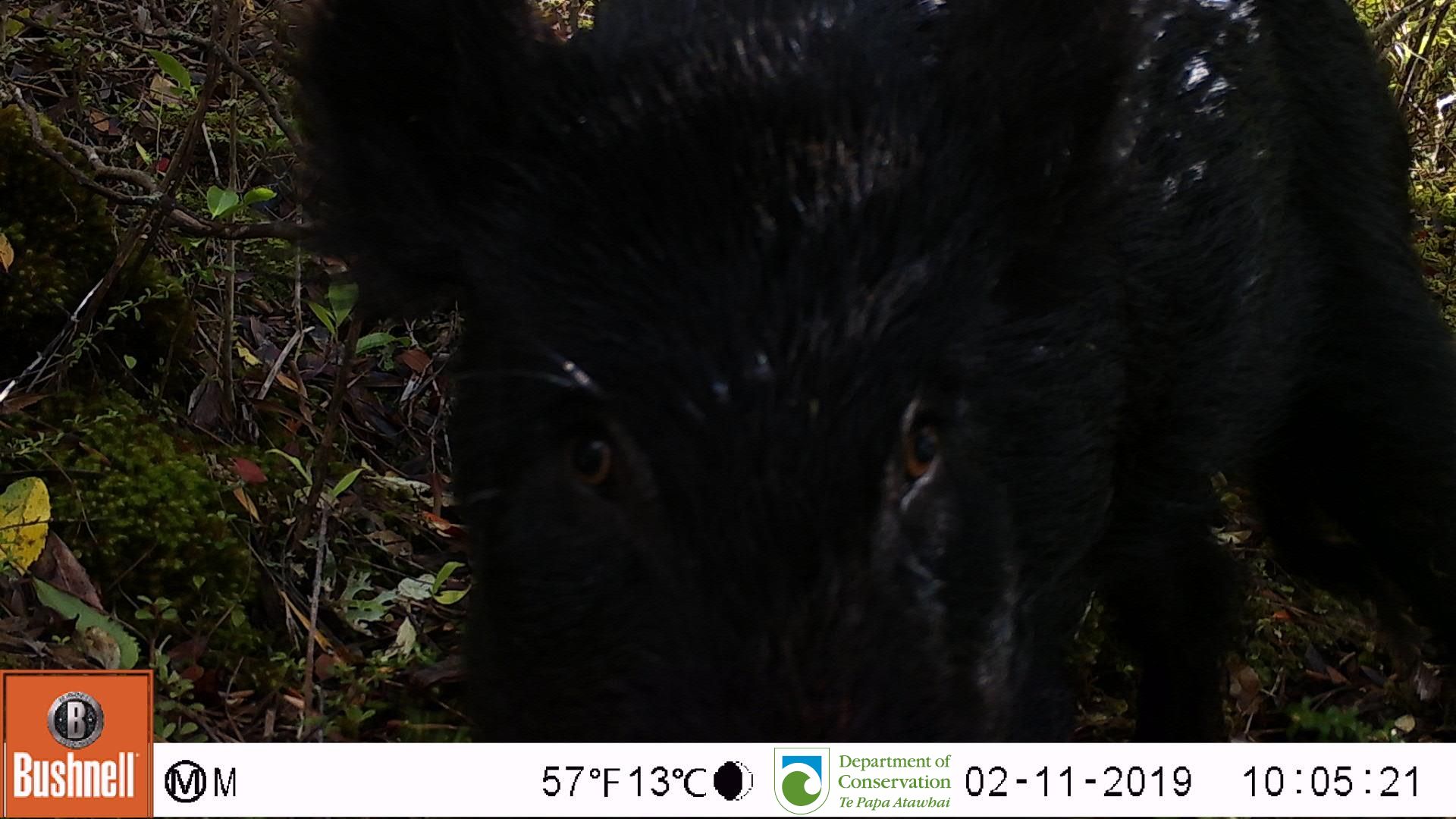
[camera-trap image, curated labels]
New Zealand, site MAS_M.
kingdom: Animalia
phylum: Chordata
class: Mammalia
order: Artiodactyla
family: Suidae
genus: Sus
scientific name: Sus scrofa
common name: pig